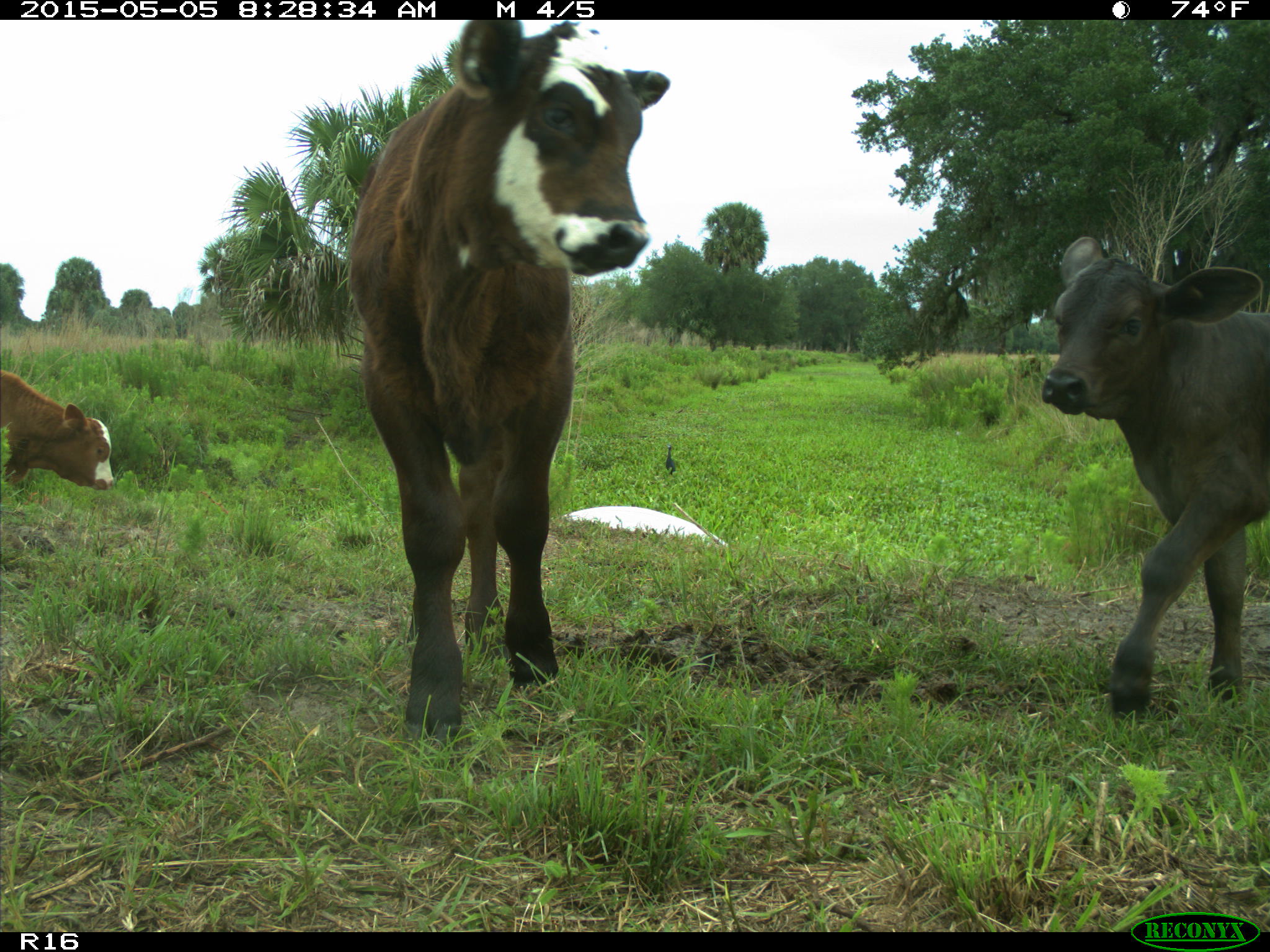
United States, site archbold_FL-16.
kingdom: Animalia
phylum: Chordata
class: Mammalia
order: Artiodactyla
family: Bovidae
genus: Bos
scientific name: Bos taurus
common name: domestic cow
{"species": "Bos taurus (domestic cow)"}